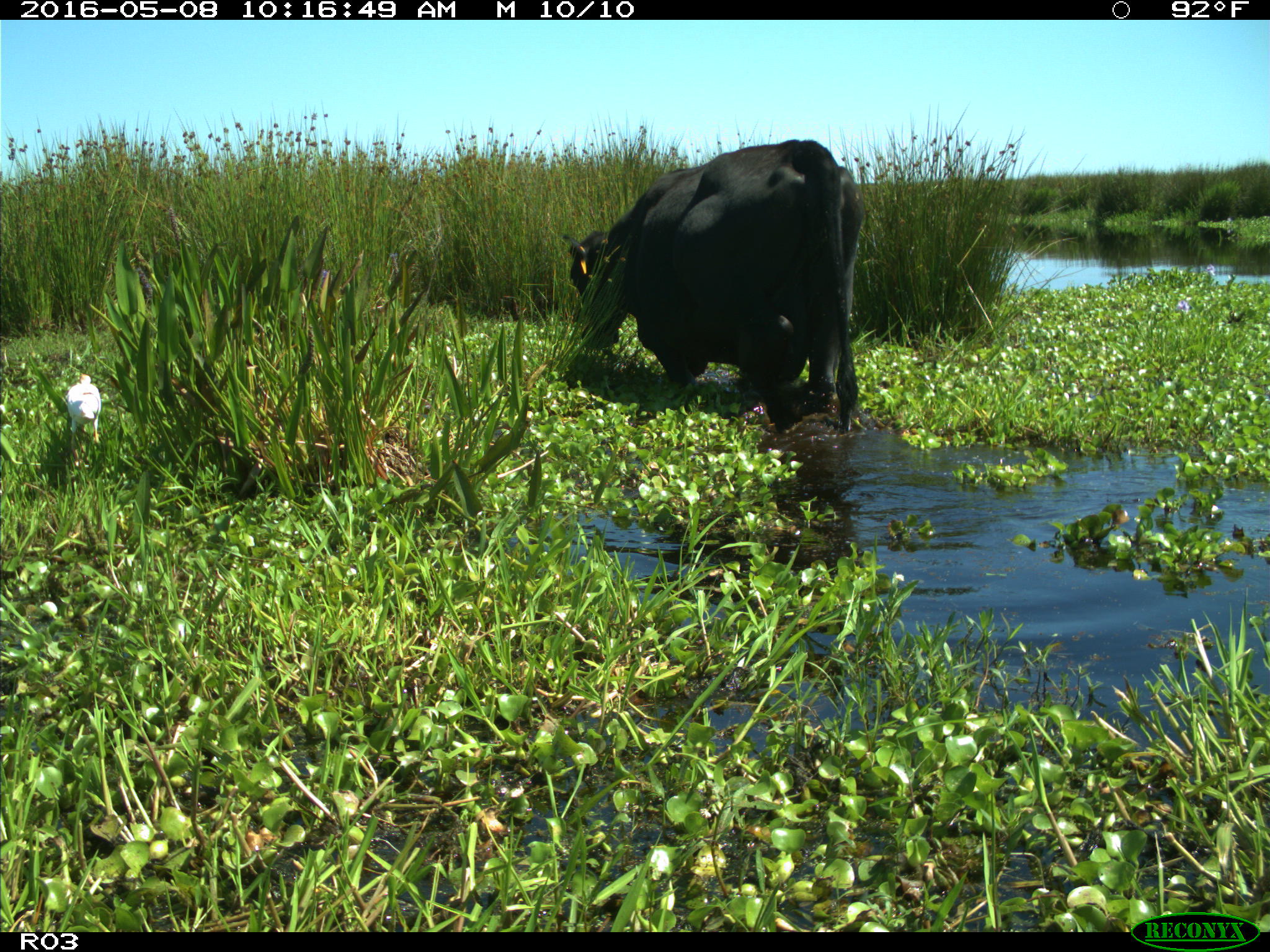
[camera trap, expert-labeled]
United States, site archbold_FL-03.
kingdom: Animalia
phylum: Chordata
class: Mammalia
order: Artiodactyla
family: Bovidae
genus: Bos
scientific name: Bos taurus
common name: domestic cow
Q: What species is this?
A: Bos taurus (domestic cow).